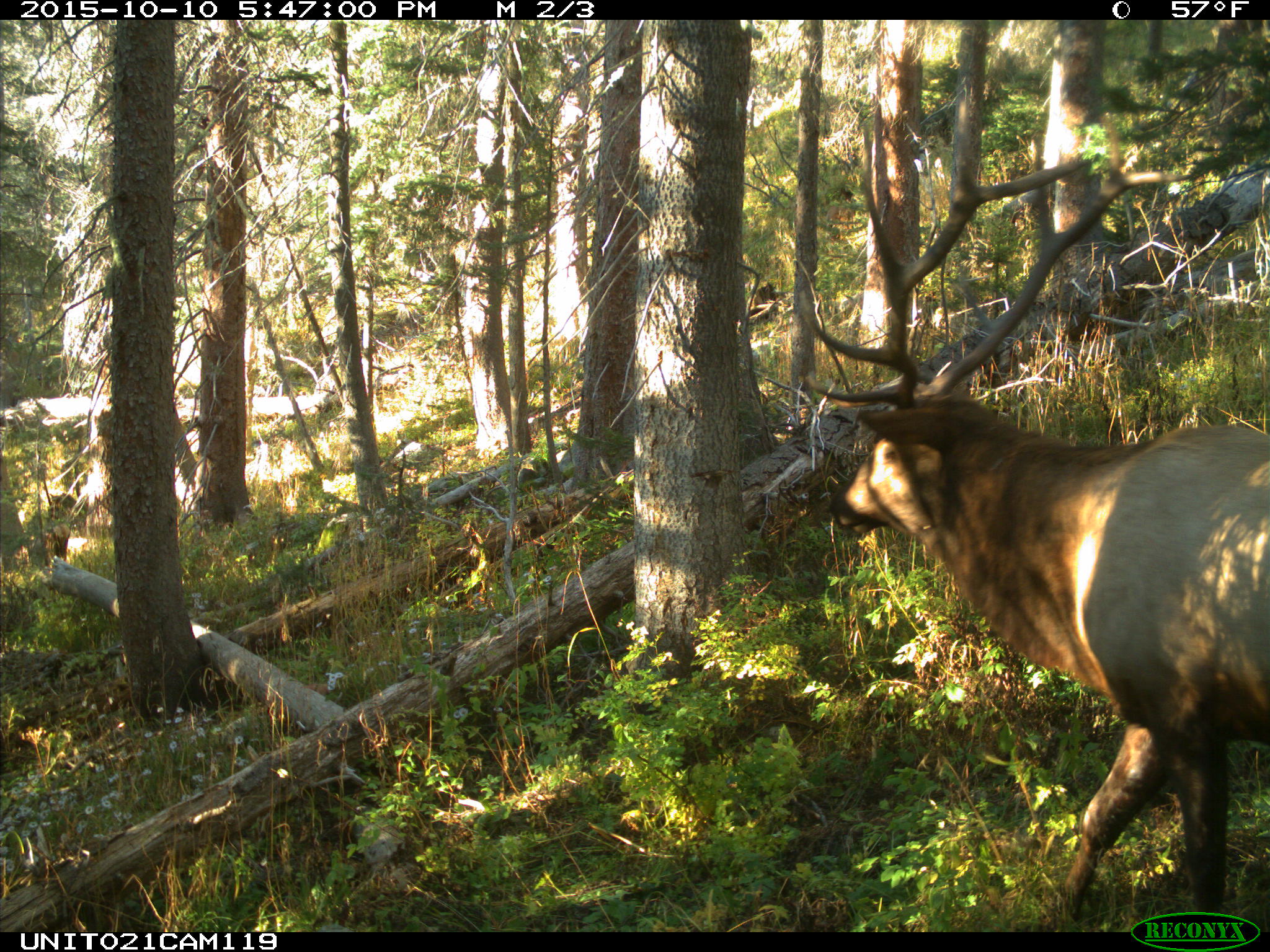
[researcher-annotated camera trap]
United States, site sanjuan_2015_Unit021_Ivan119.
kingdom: Animalia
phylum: Chordata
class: Mammalia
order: Artiodactyla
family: Cervidae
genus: Cervus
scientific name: Cervus elaphus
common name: red deer